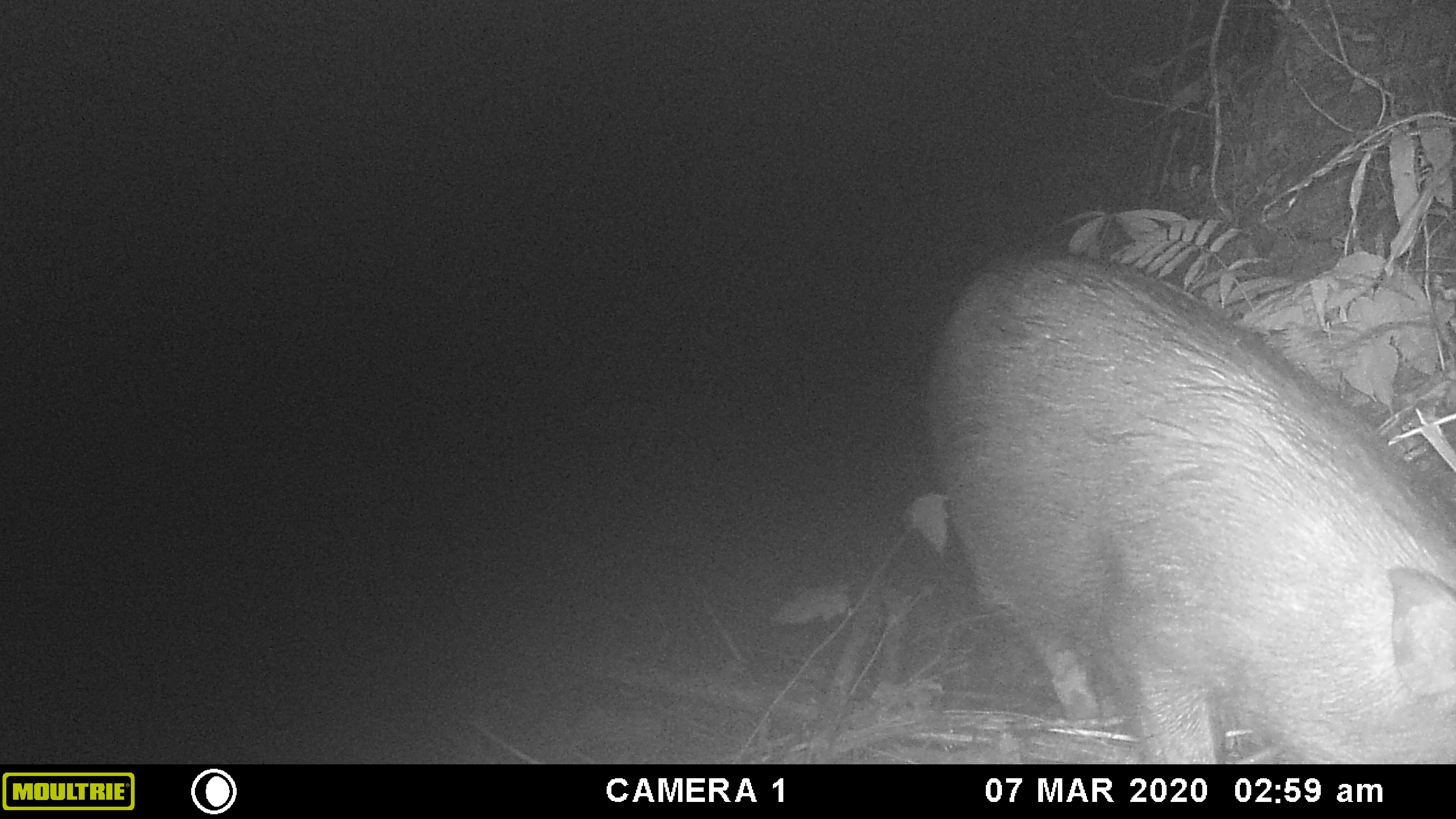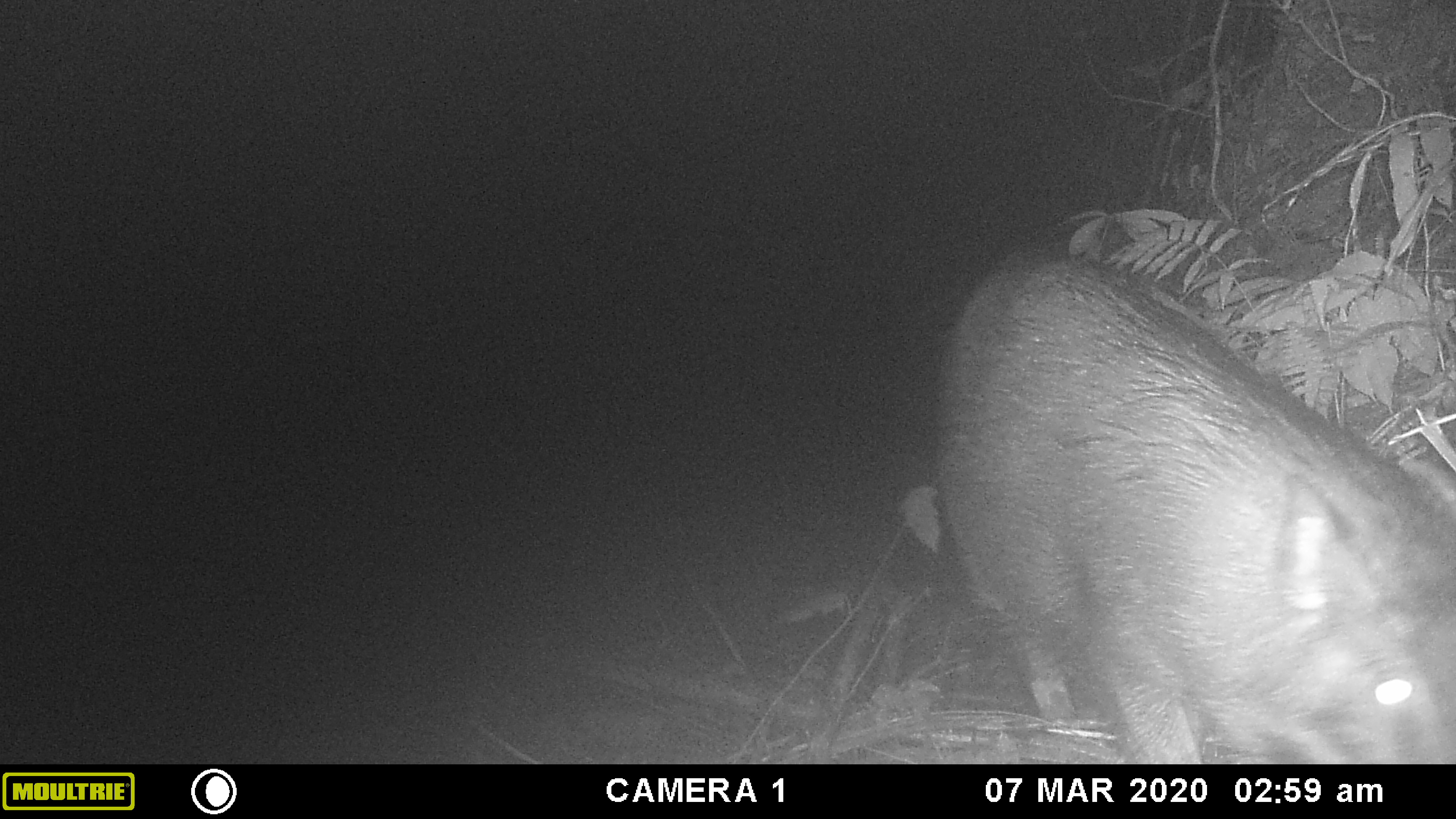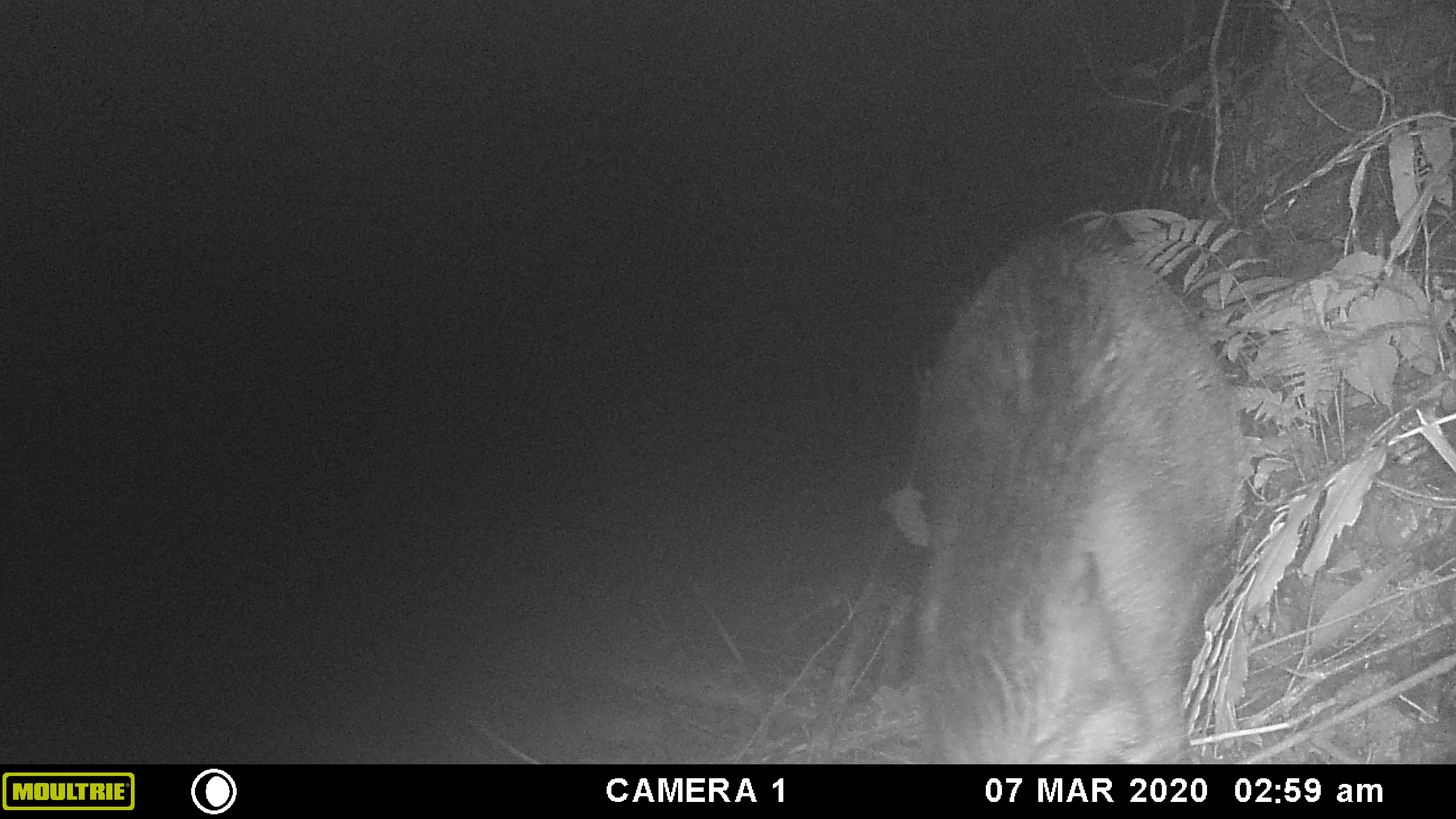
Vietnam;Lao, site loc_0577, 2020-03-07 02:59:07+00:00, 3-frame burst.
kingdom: Animalia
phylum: Chordata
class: Mammalia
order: Artiodactyla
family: Suidae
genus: Sus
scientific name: Sus scrofa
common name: eurasian wild pig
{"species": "eurasian wild pig (Sus scrofa)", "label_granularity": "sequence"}